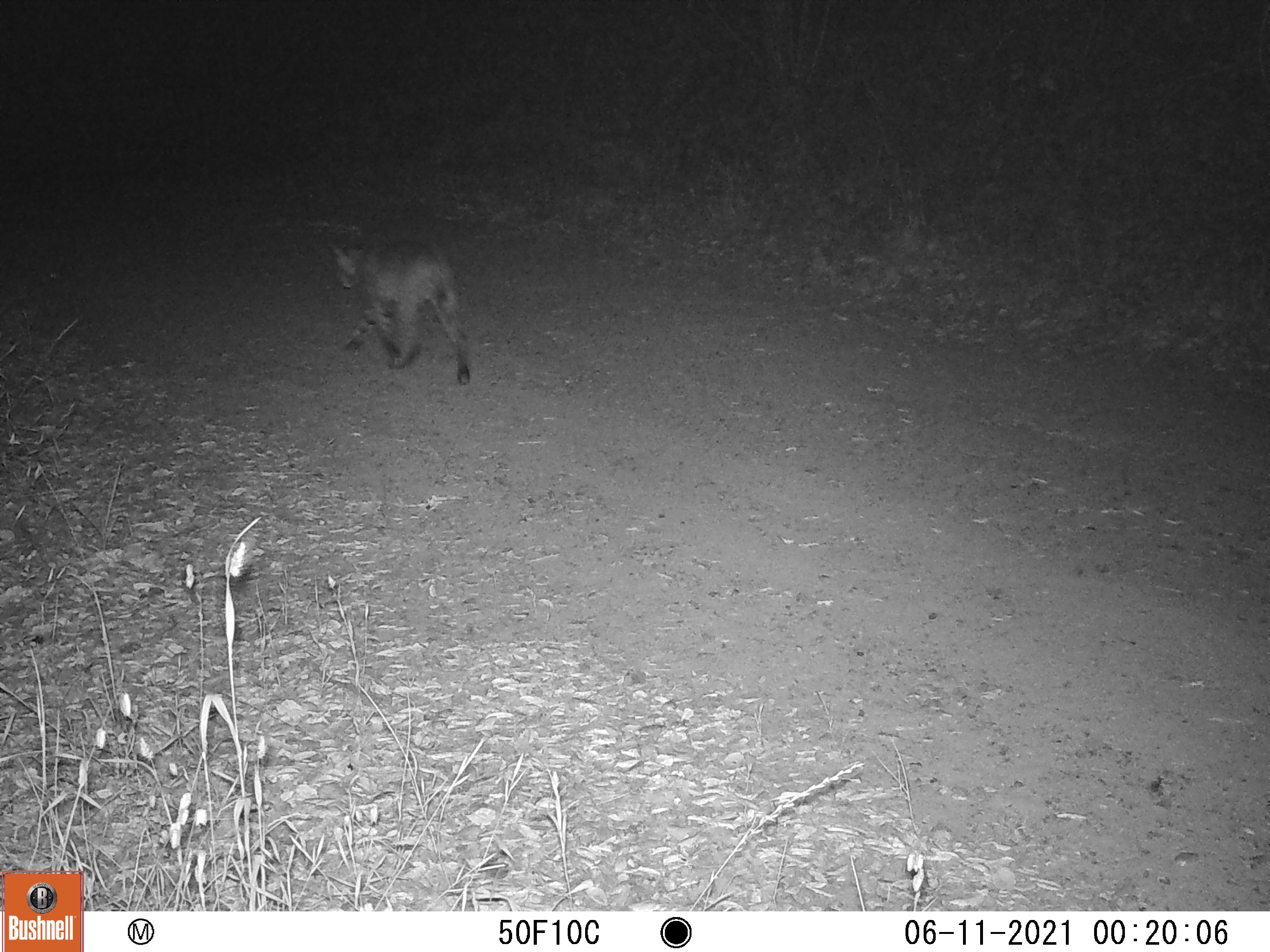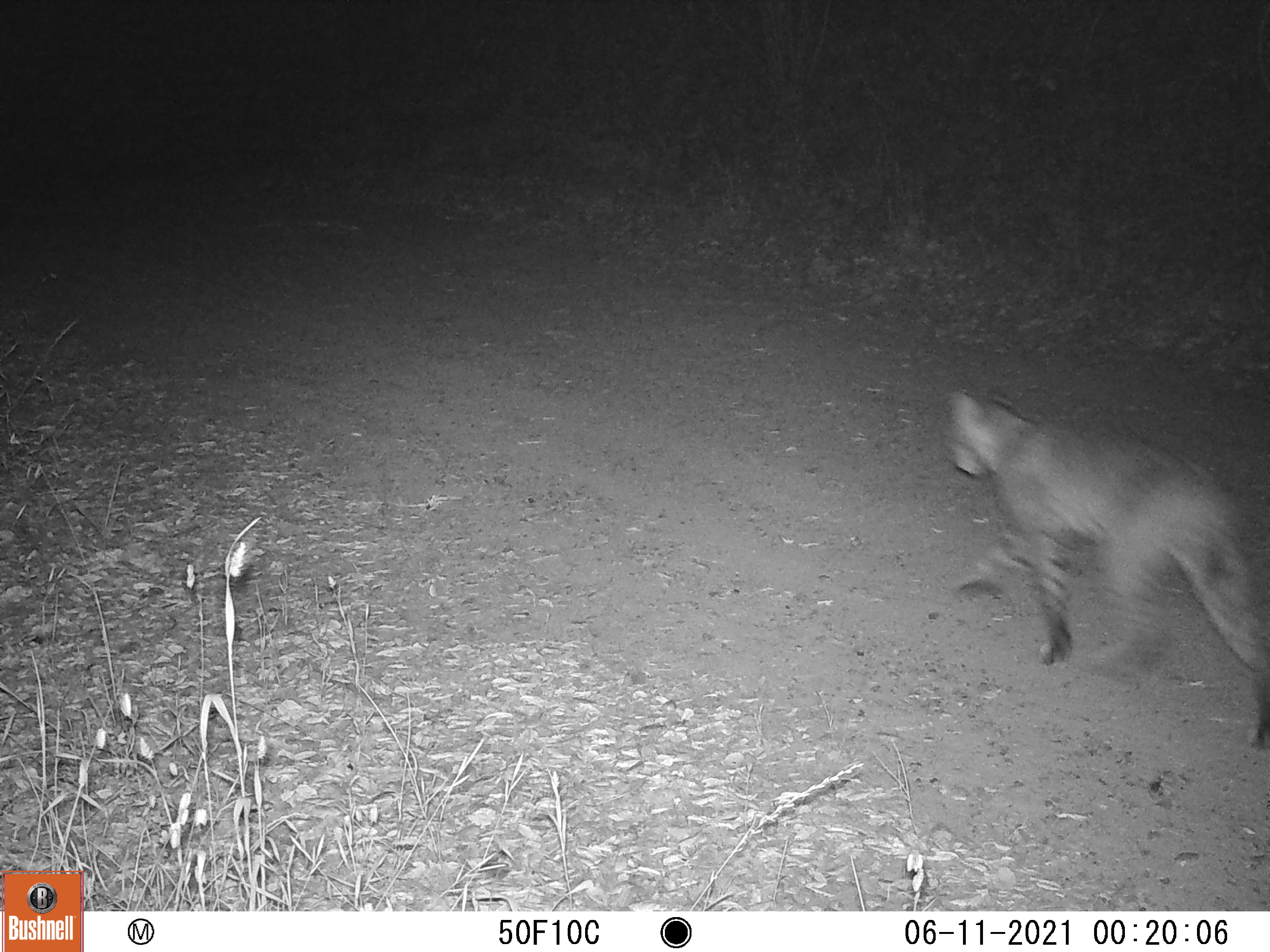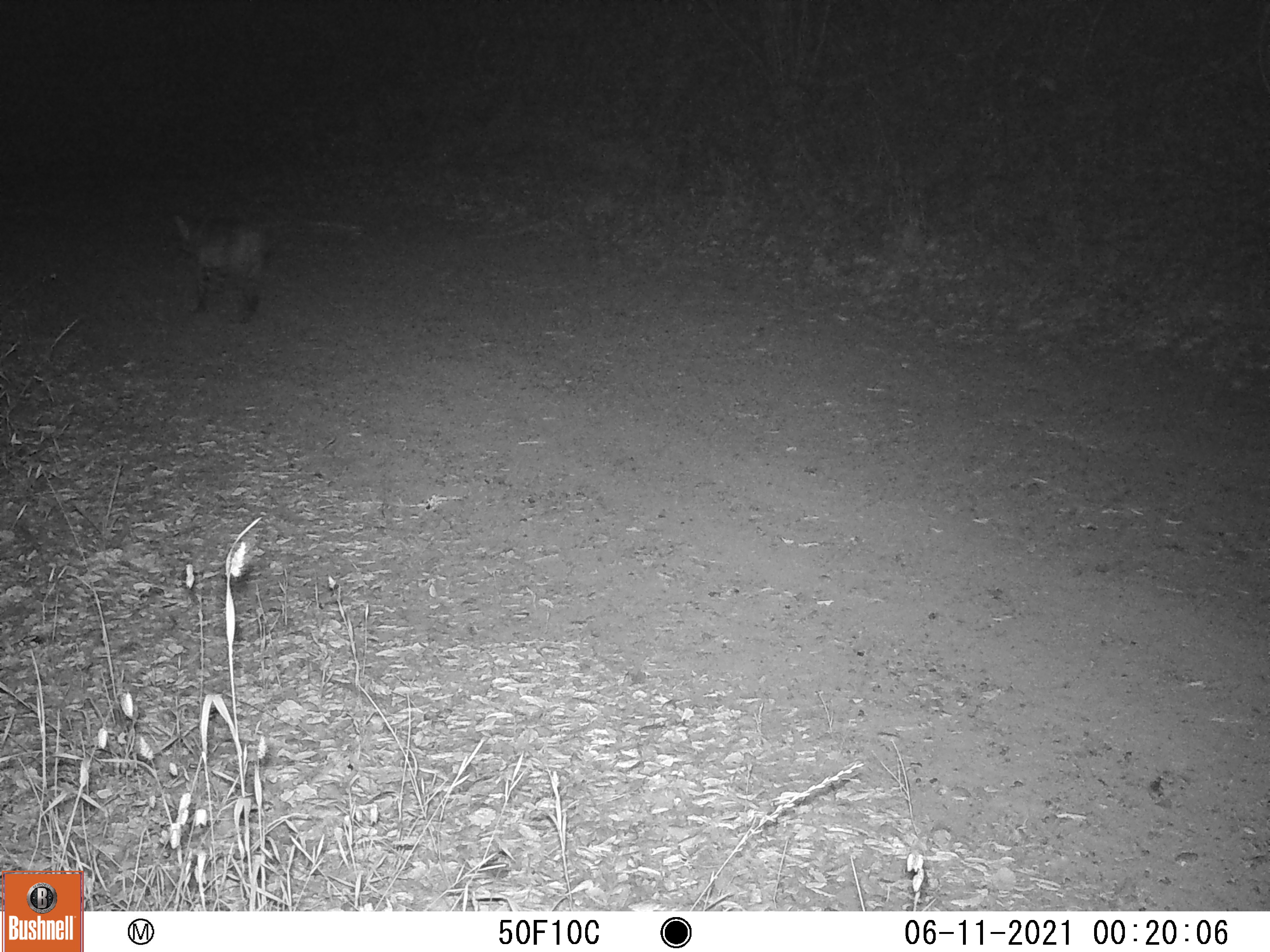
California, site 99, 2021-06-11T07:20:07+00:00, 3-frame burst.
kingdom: Animalia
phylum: Chordata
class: Mammalia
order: Carnivora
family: Felidae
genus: Lynx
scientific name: Lynx rufus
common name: bobcat